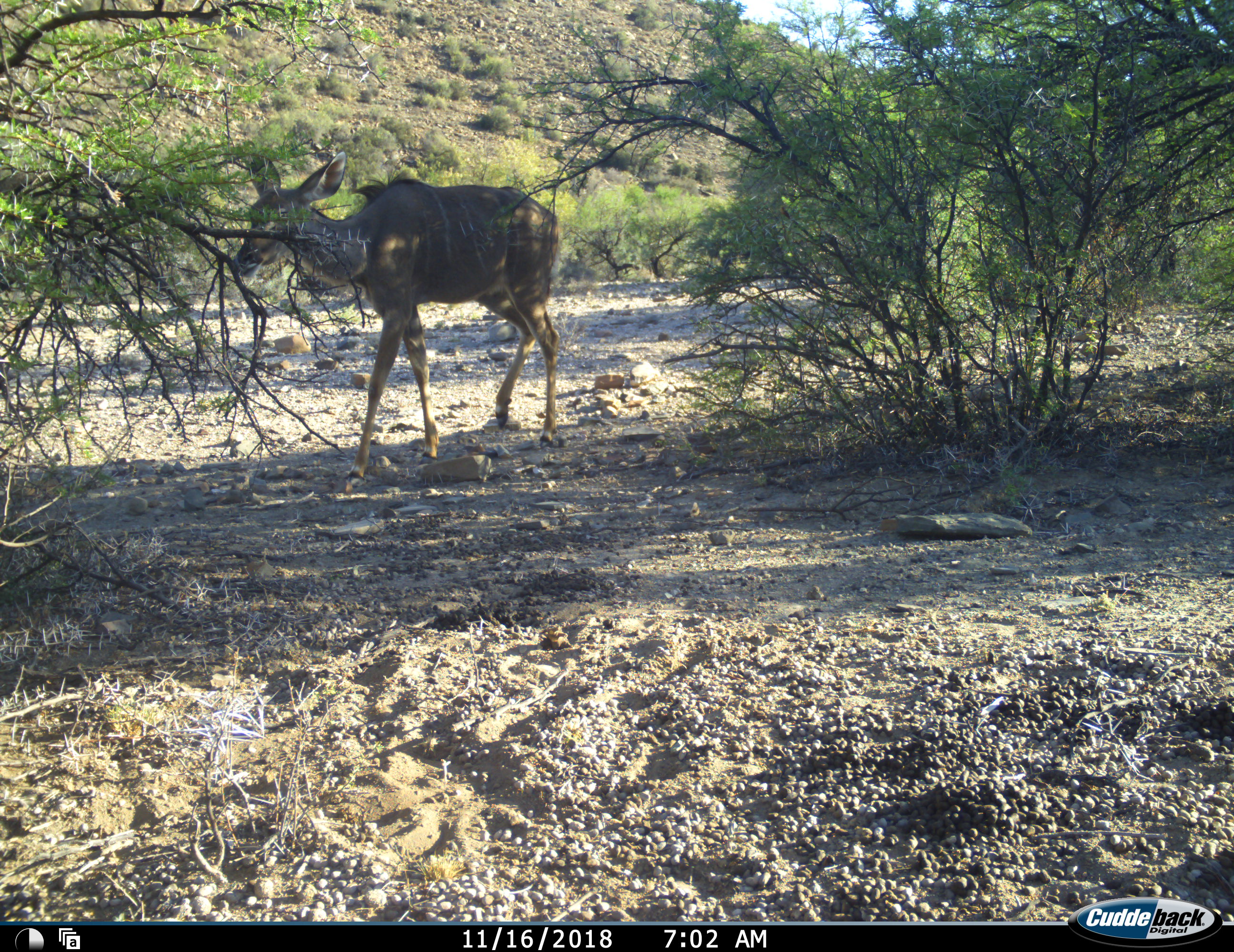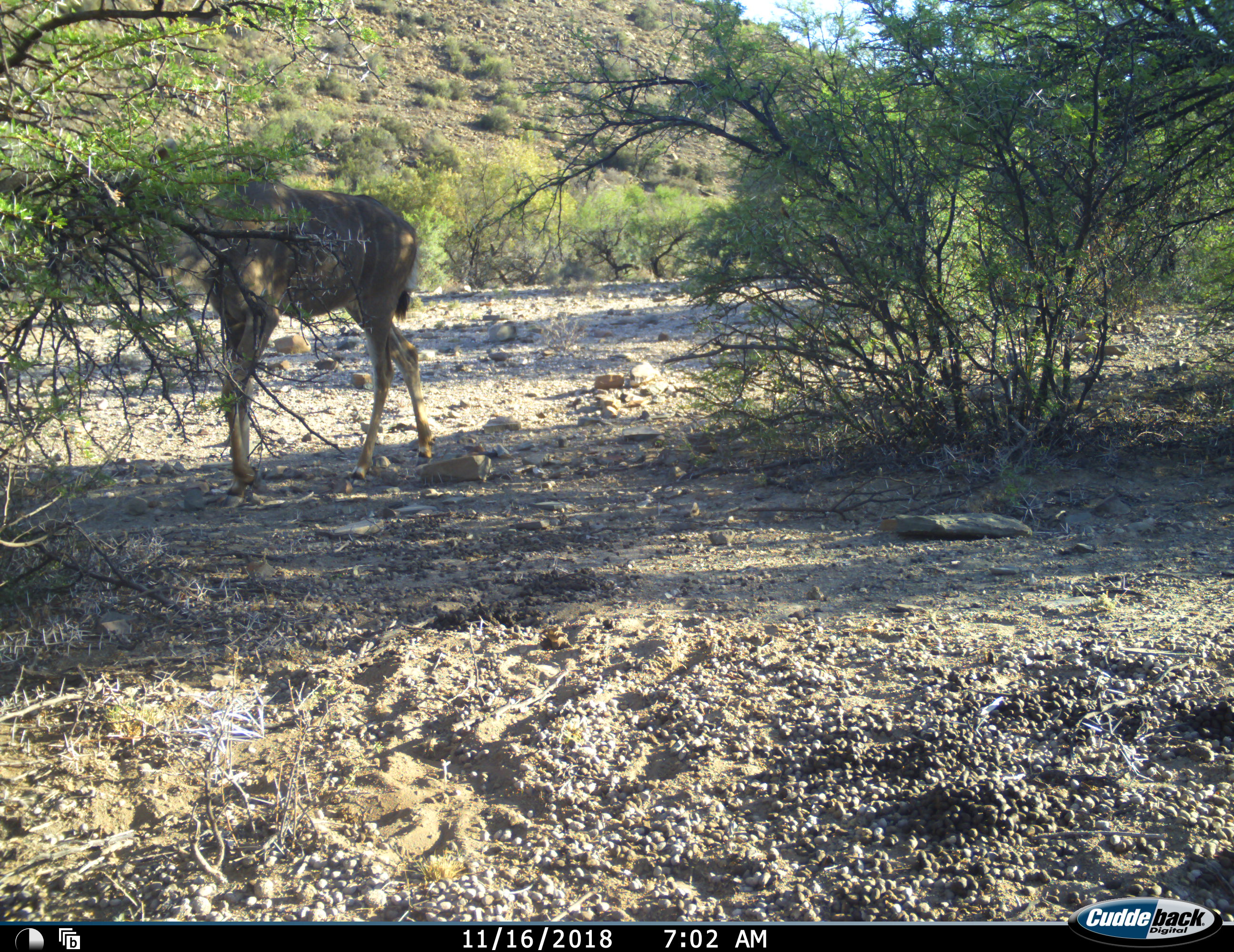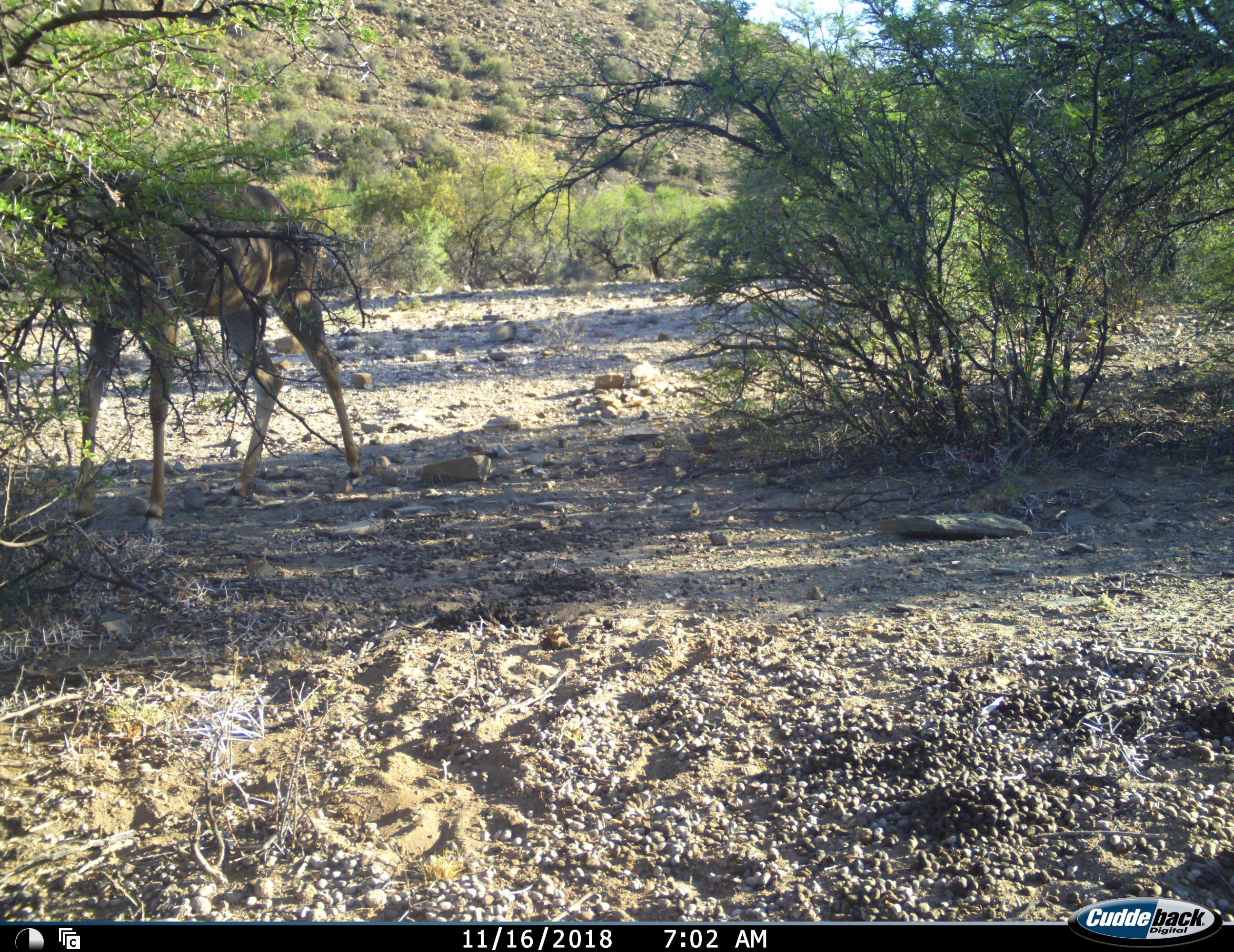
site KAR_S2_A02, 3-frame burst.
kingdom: Animalia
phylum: Chordata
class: Mammalia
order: Artiodactyla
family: Bovidae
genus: Tragelaphus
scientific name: Tragelaphus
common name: kudu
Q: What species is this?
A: Kudu (Tragelaphus).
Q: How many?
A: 1.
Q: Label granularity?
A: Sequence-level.